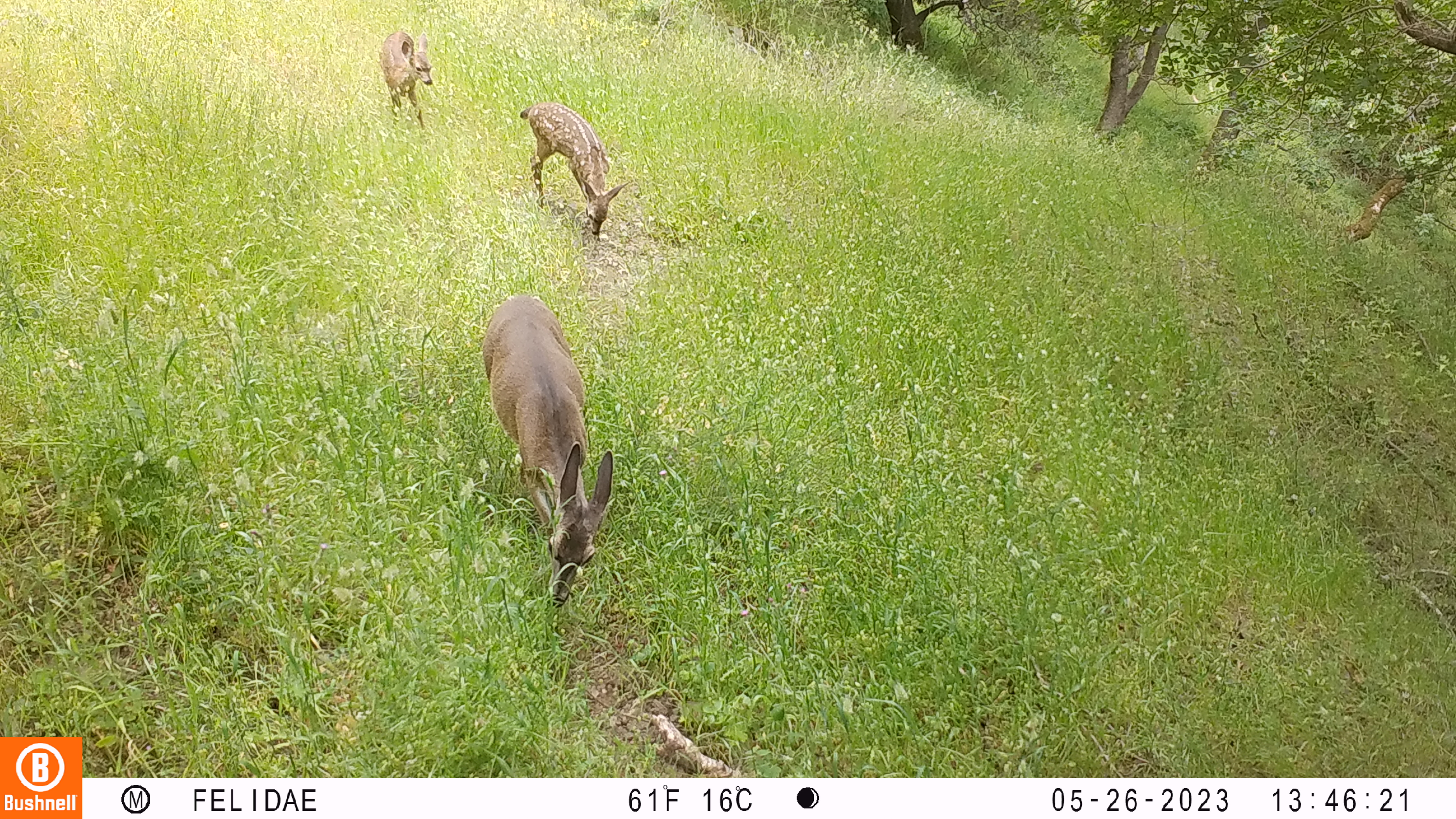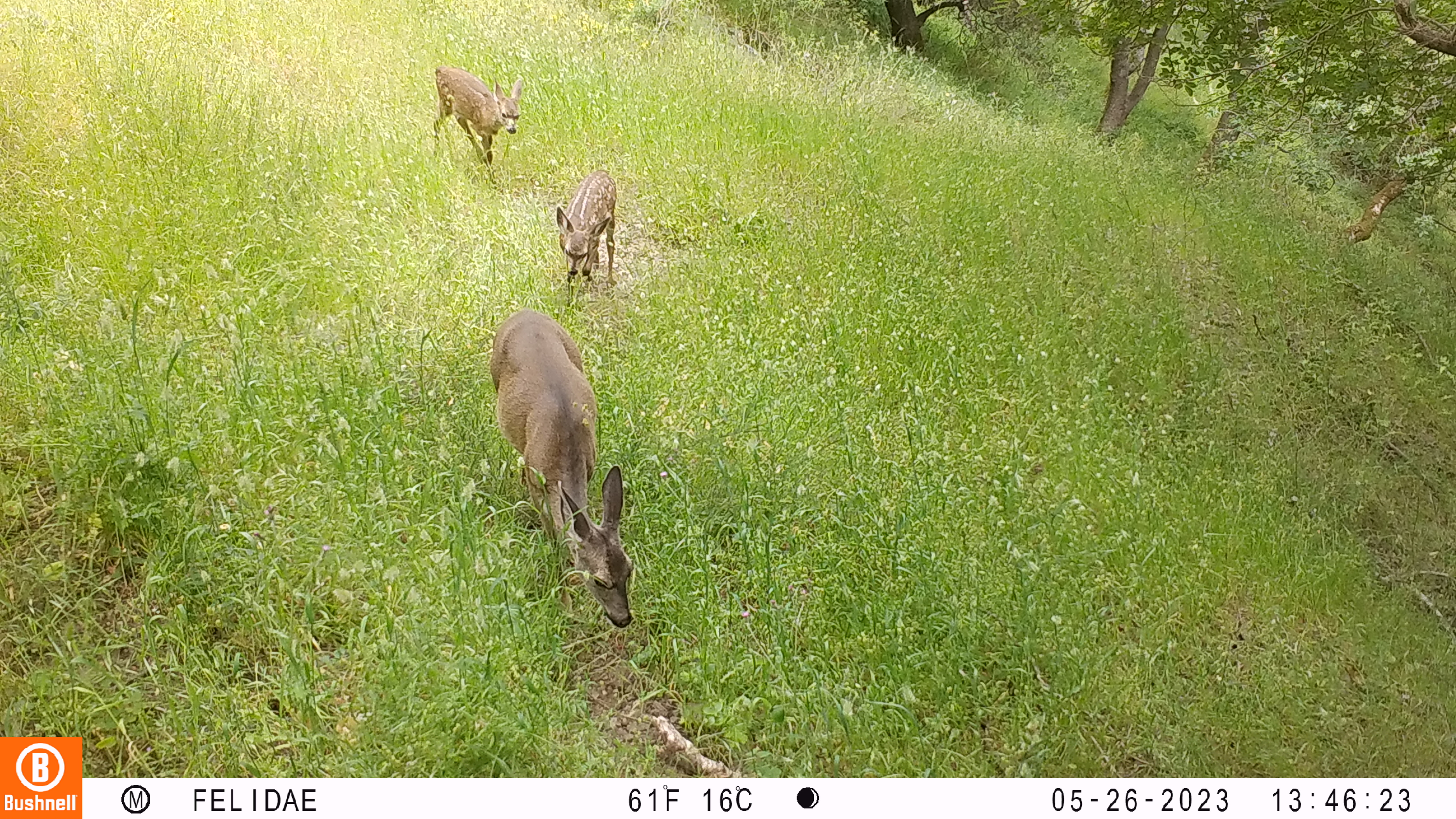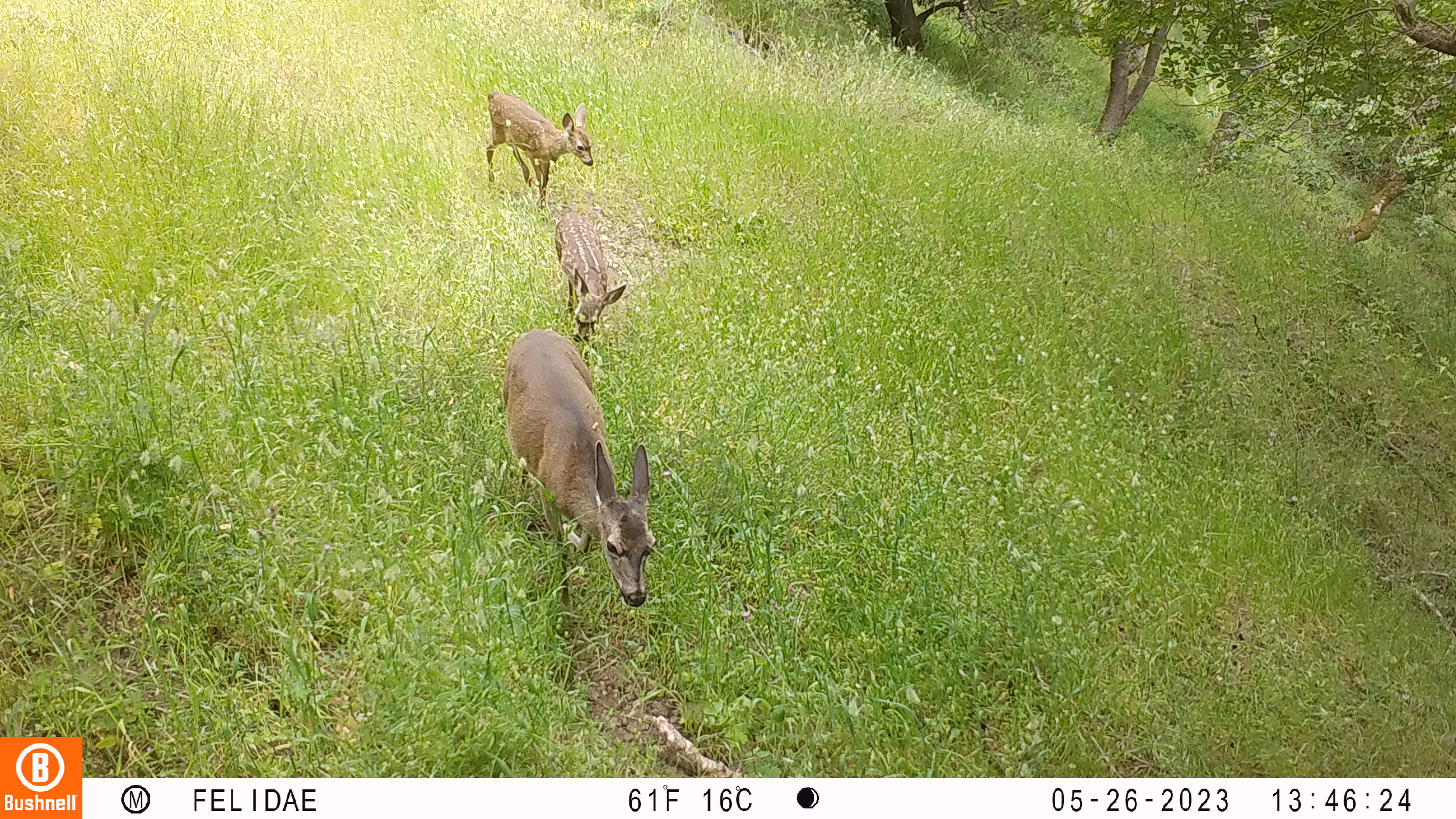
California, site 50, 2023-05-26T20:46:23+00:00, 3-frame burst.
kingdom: Animalia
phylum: Chordata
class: Mammalia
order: Artiodactyla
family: Cervidae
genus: Odocoileus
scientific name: Odocoileus hemionus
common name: mule deer